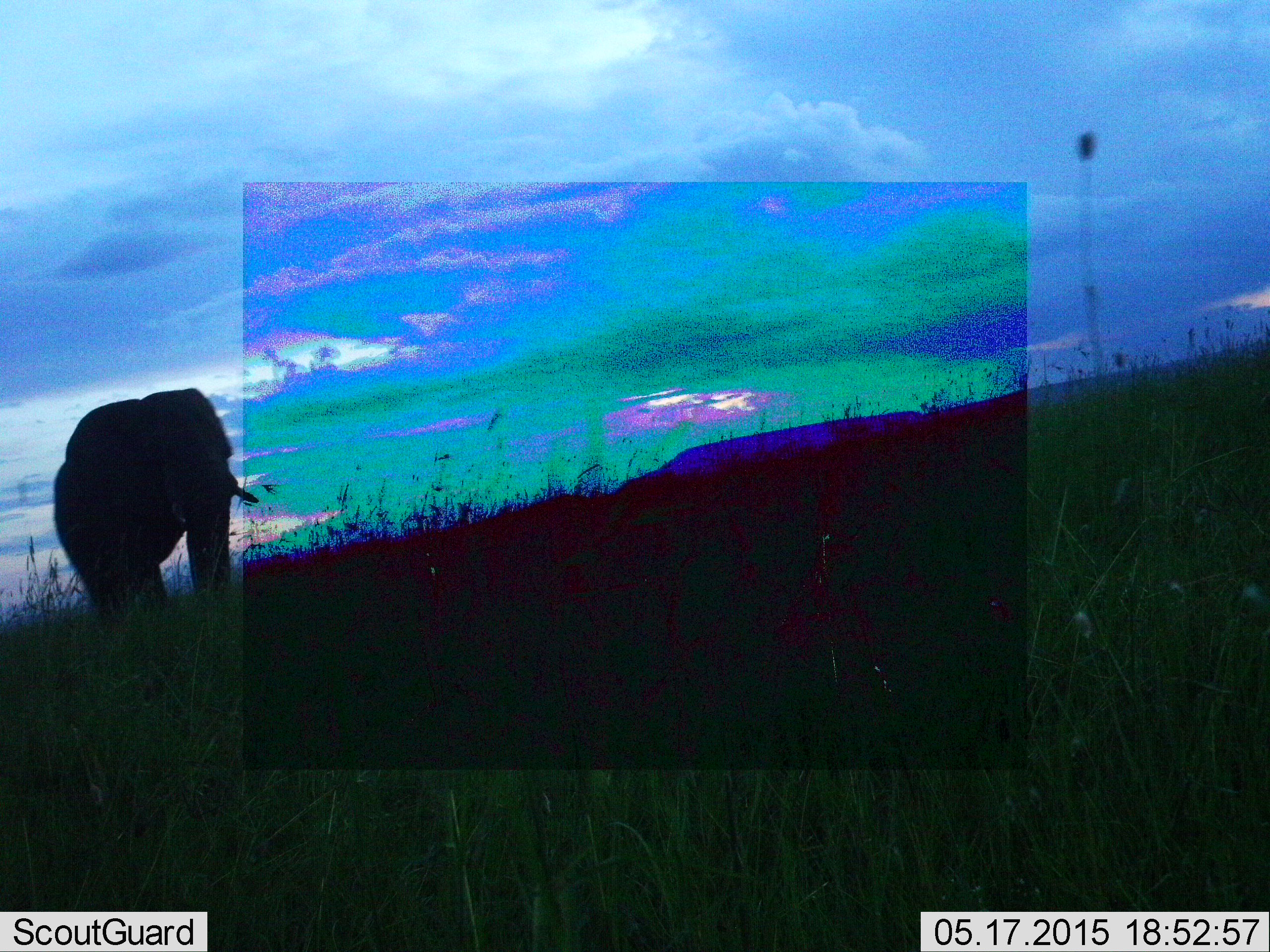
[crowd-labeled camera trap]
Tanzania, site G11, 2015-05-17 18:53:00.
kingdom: Animalia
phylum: Chordata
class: Mammalia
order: Proboscidea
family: Elephantidae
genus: Loxodonta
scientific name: Loxodonta africana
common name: african bush elephant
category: elephant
Elephant (african bush elephant) (Loxodonta africana), count 1. Behavior (volunteer vote fractions): standing 50%, resting 0%, moving 50%, interacting 0%. Young present (vote fraction): 0%. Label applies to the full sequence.